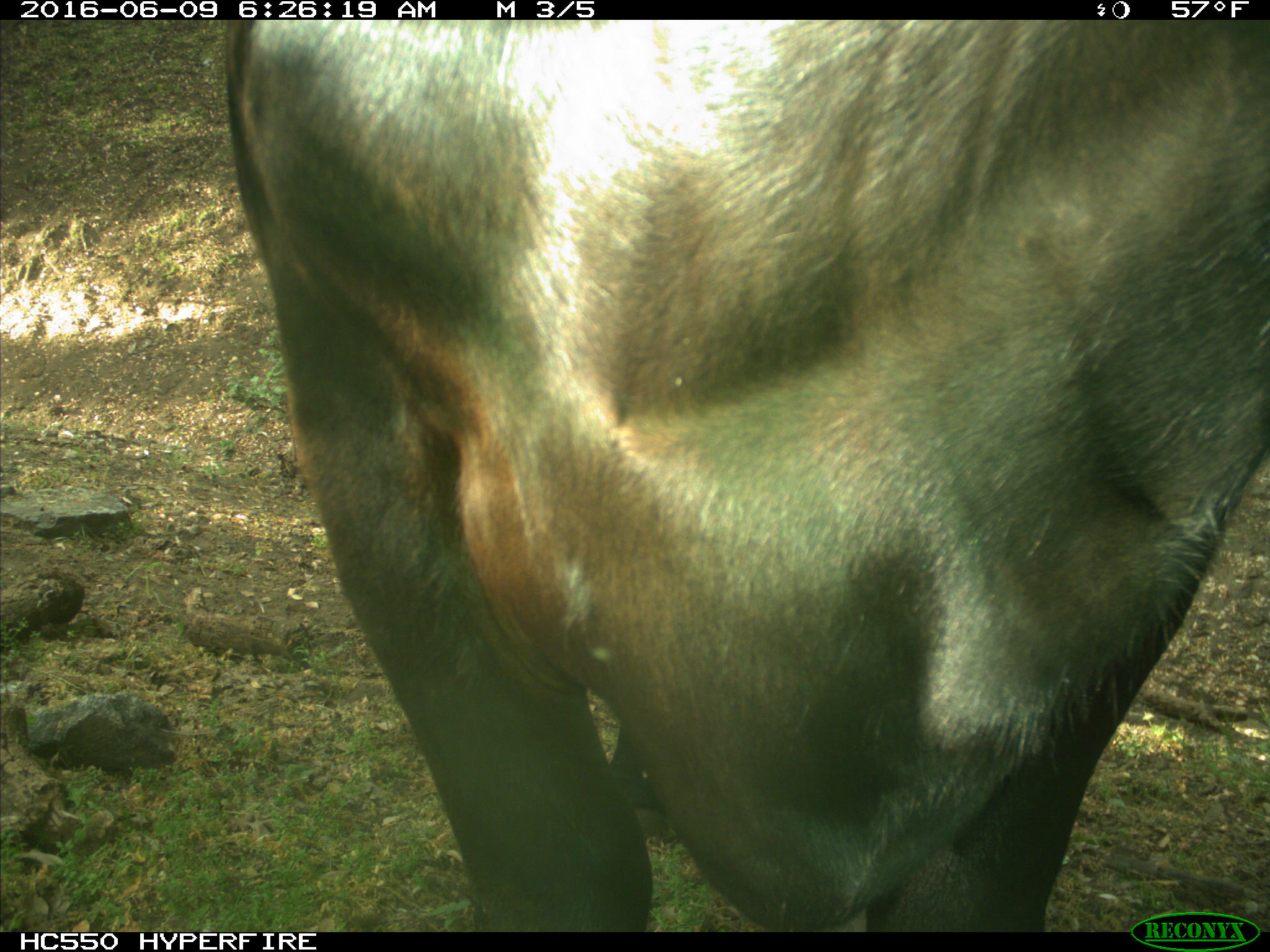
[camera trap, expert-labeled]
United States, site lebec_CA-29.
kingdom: Animalia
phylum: Chordata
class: Mammalia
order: Artiodactyla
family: Bovidae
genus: Bos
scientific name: Bos taurus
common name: domestic cow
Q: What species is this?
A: Bos taurus (domestic cow).